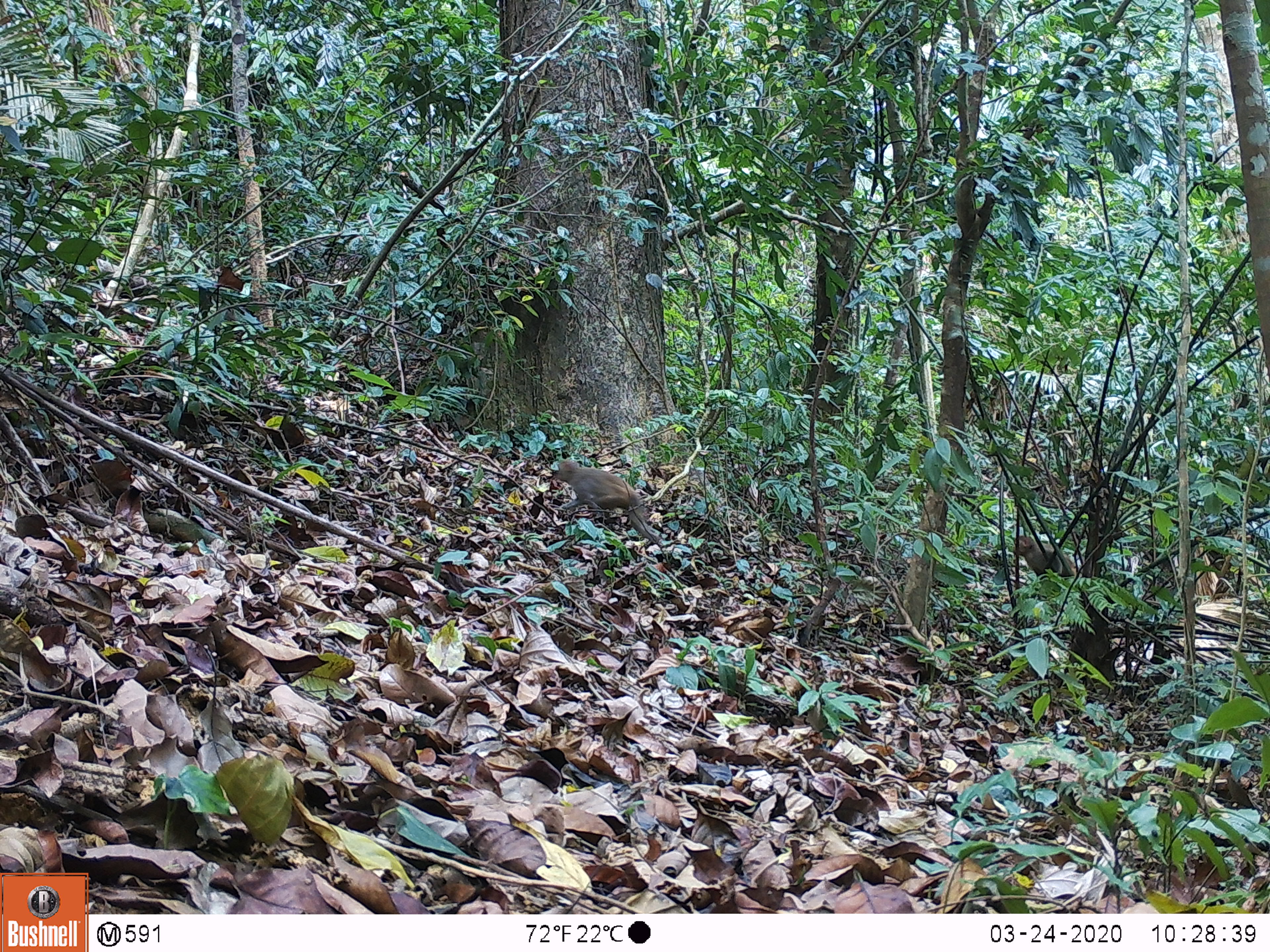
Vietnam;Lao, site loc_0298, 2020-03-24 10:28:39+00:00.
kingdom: Animalia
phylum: Chordata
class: Mammalia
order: Primates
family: Cercopithecidae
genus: Macaca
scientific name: Macaca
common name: macaques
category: assam or rhesus macaque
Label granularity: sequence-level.